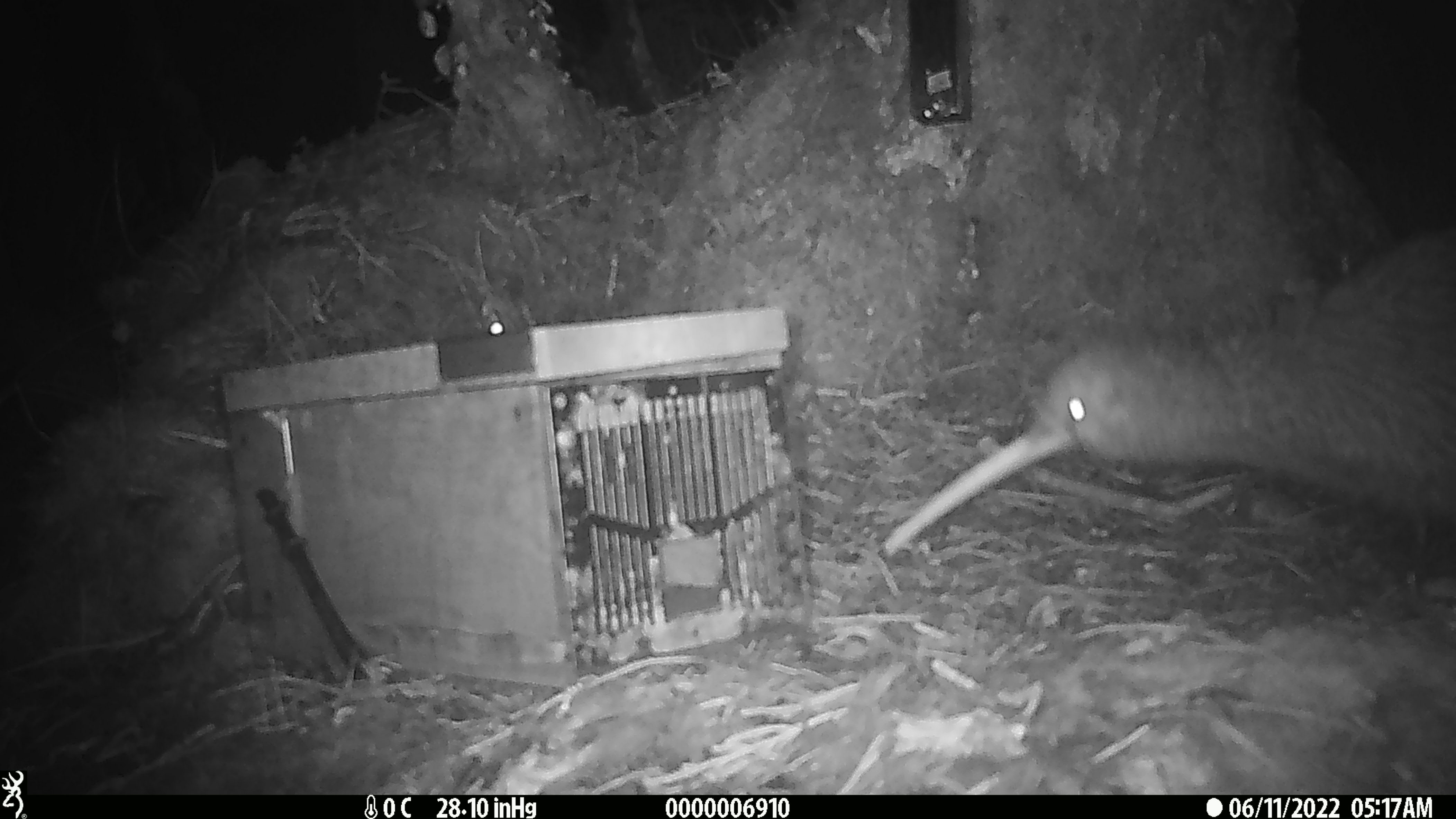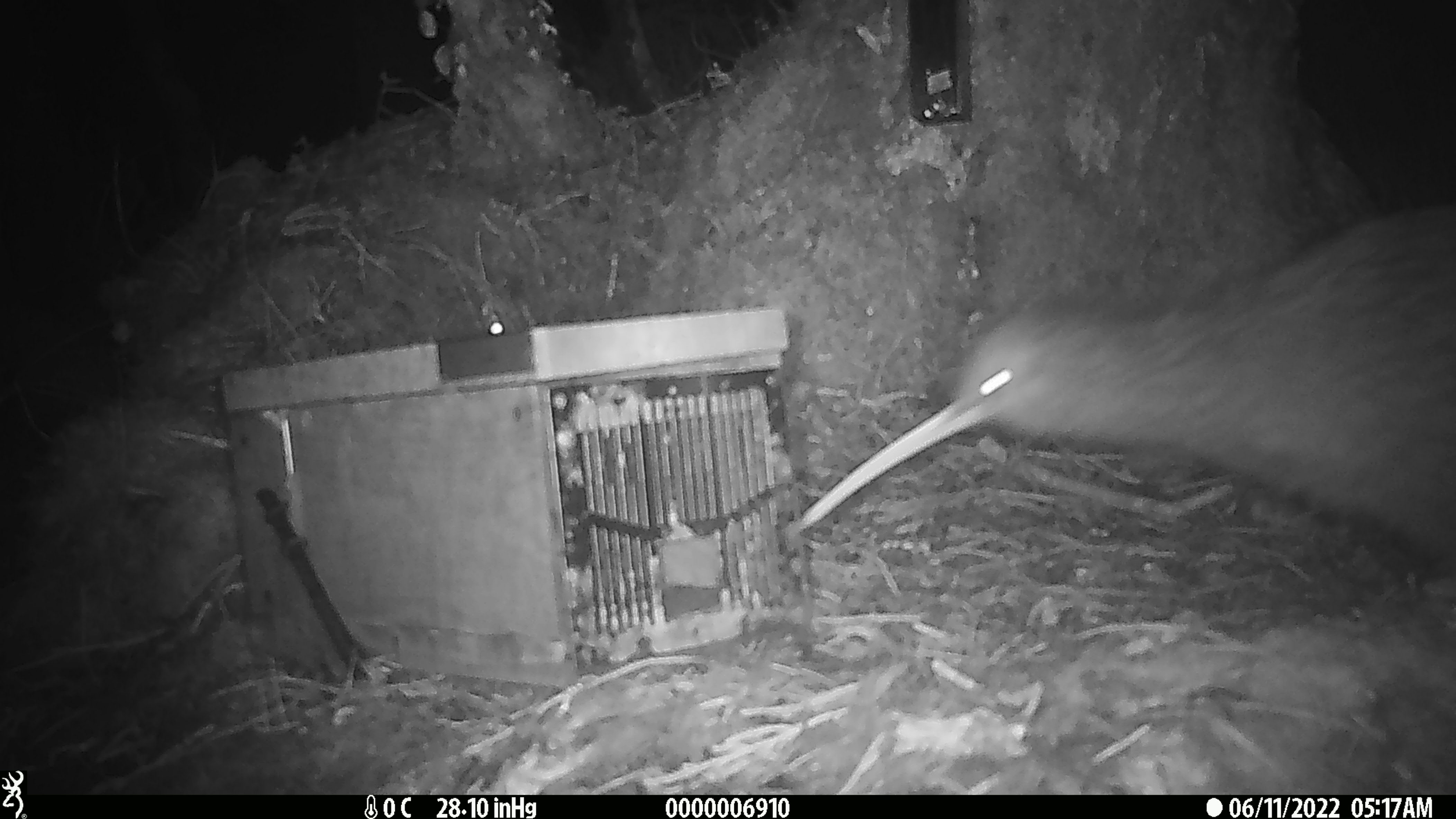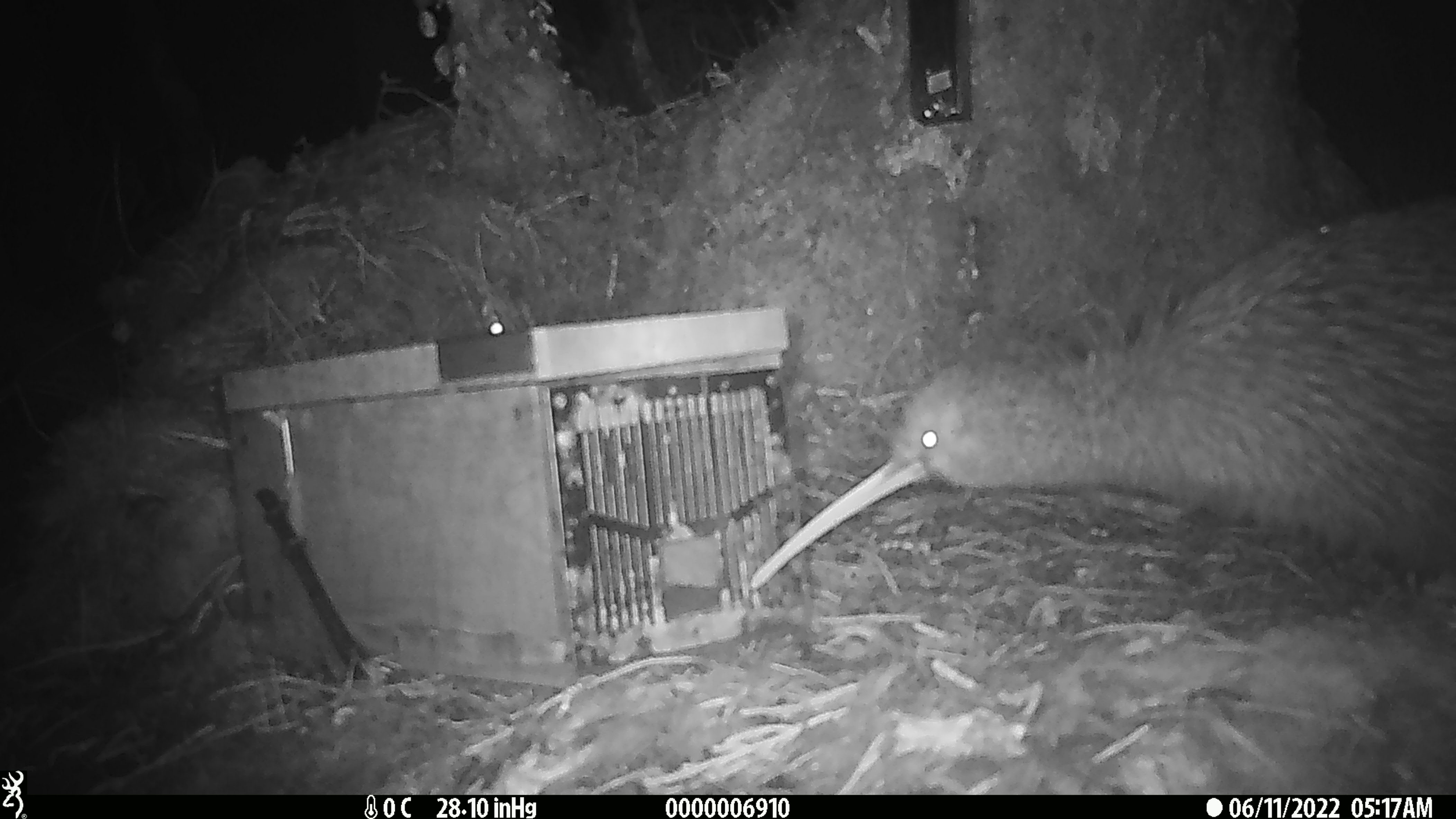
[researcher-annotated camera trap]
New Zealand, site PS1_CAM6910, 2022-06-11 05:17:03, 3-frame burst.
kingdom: Animalia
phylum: Chordata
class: Aves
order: Apterygiformes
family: Apterygidae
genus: Apteryx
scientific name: Apteryx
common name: kiwi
Kiwi (Apteryx).